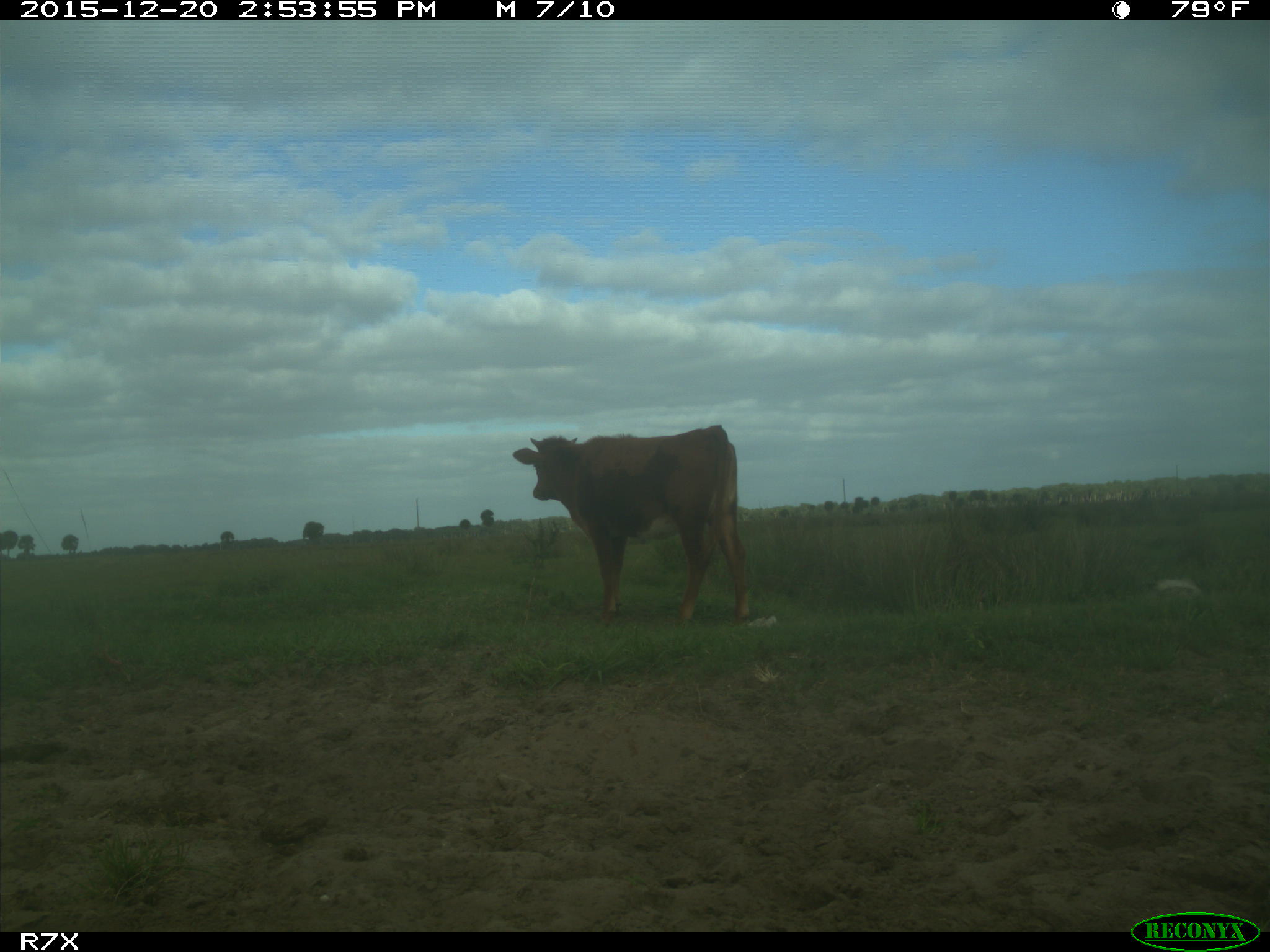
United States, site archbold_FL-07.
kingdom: Animalia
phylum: Chordata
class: Mammalia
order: Artiodactyla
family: Bovidae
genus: Bos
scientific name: Bos taurus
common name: domestic cow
Bos taurus (domestic cow).